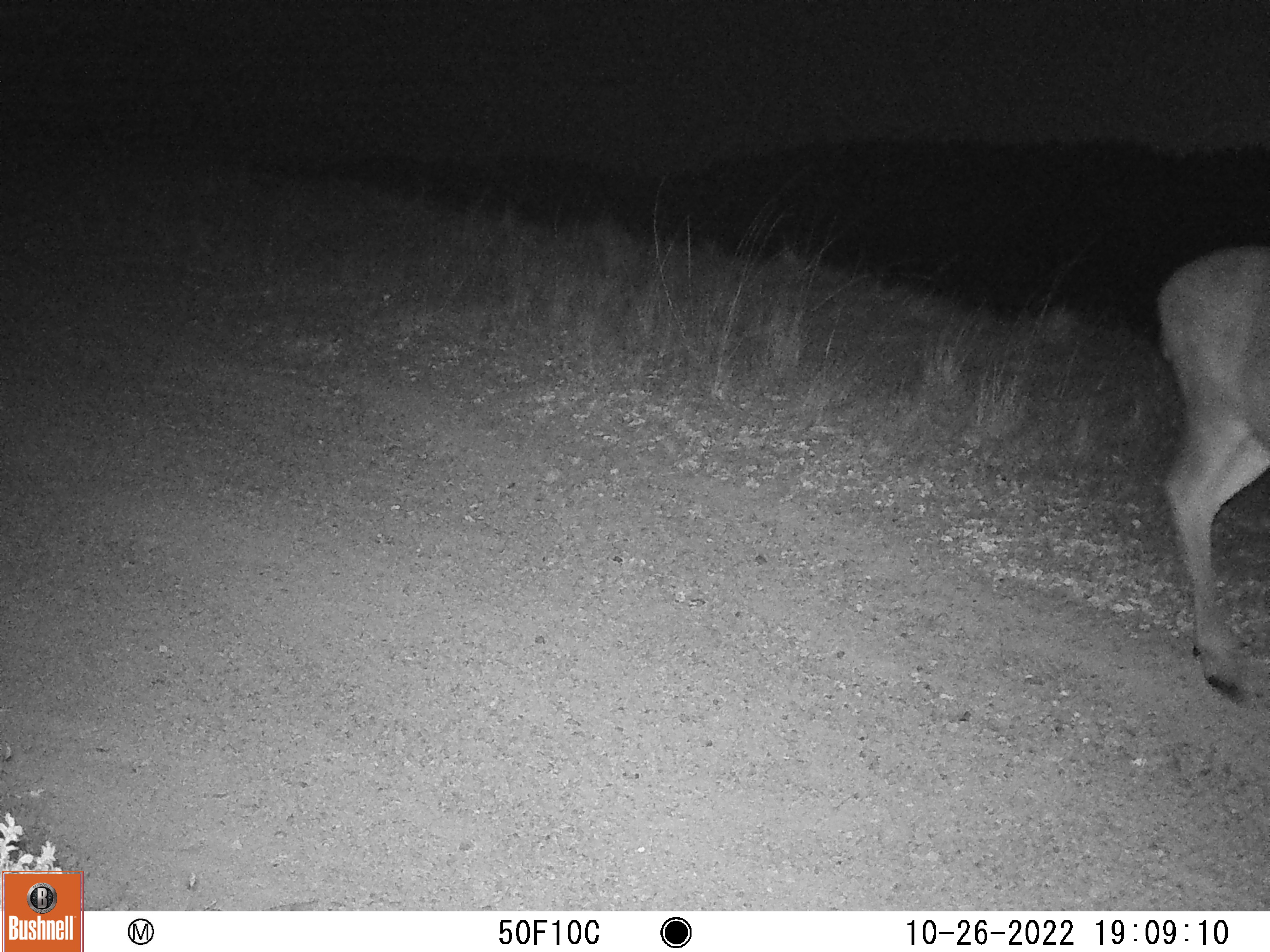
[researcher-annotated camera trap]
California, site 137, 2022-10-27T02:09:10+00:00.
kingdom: Animalia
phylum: Chordata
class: Mammalia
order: Artiodactyla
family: Cervidae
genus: Odocoileus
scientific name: Odocoileus hemionus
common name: mule deer